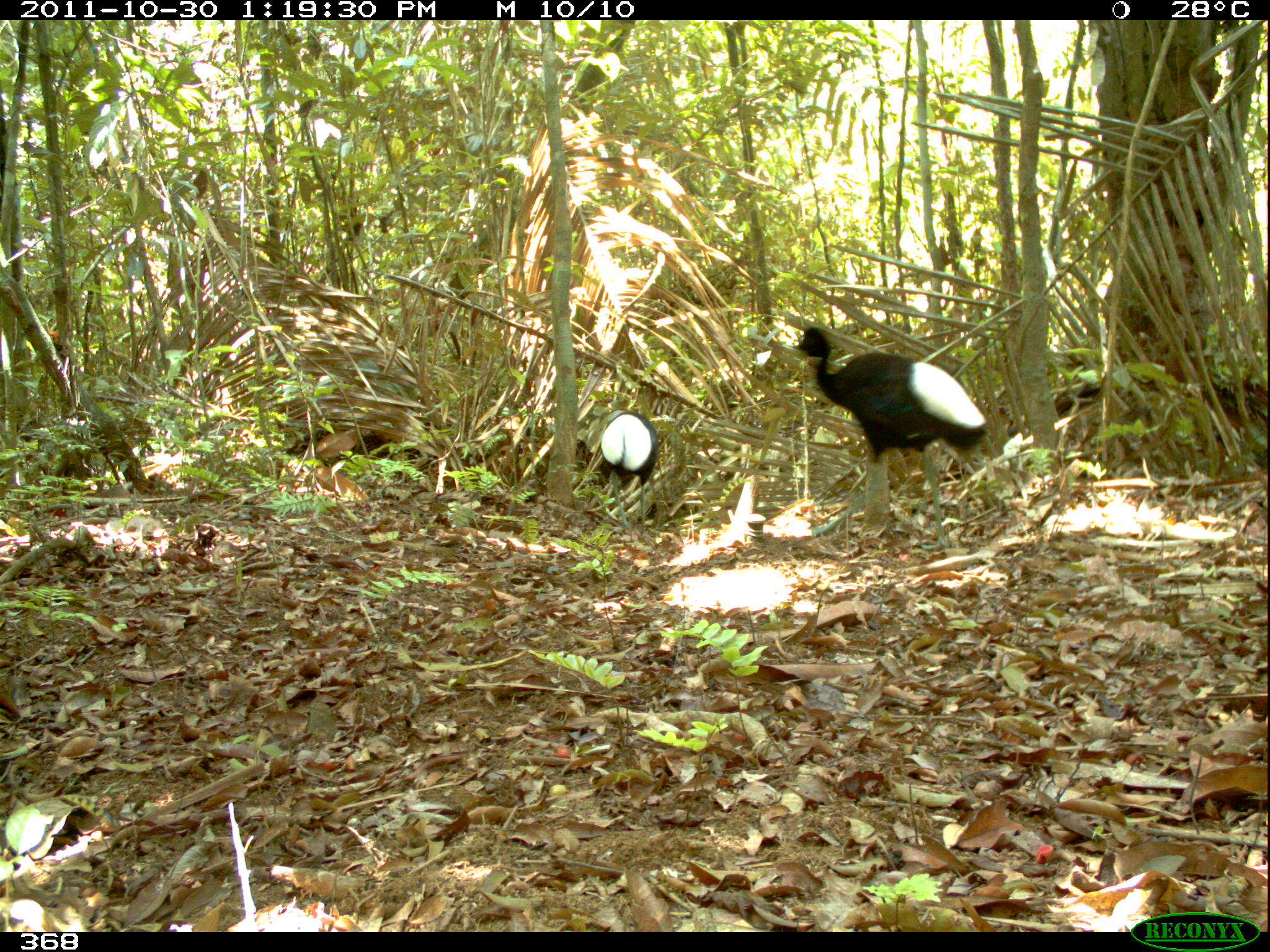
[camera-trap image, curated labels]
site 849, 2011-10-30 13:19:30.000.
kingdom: Animalia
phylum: Chordata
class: Aves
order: Gruiformes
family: Psophiidae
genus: Psophia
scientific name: Psophia leucoptera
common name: pale-winged trumpeter